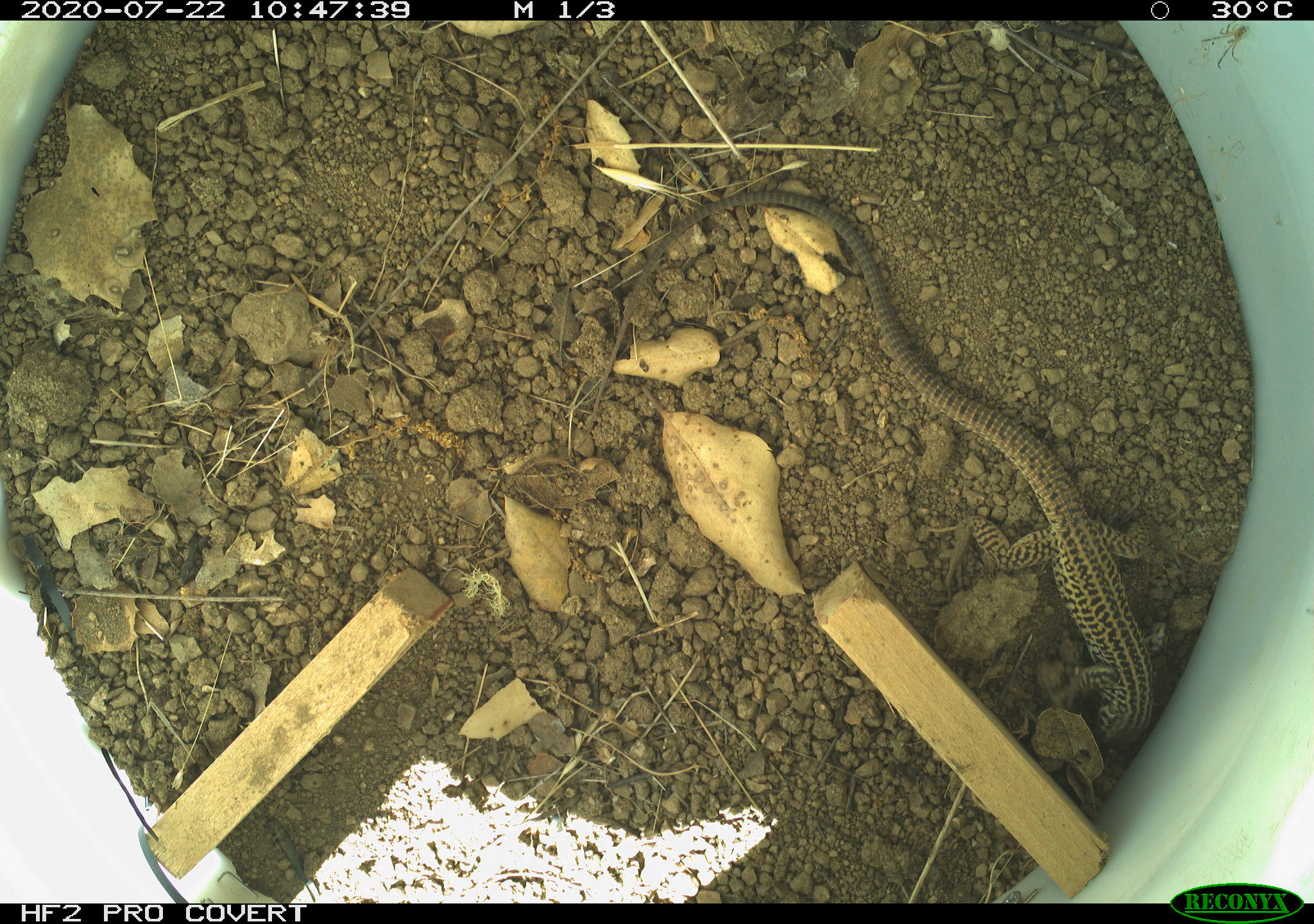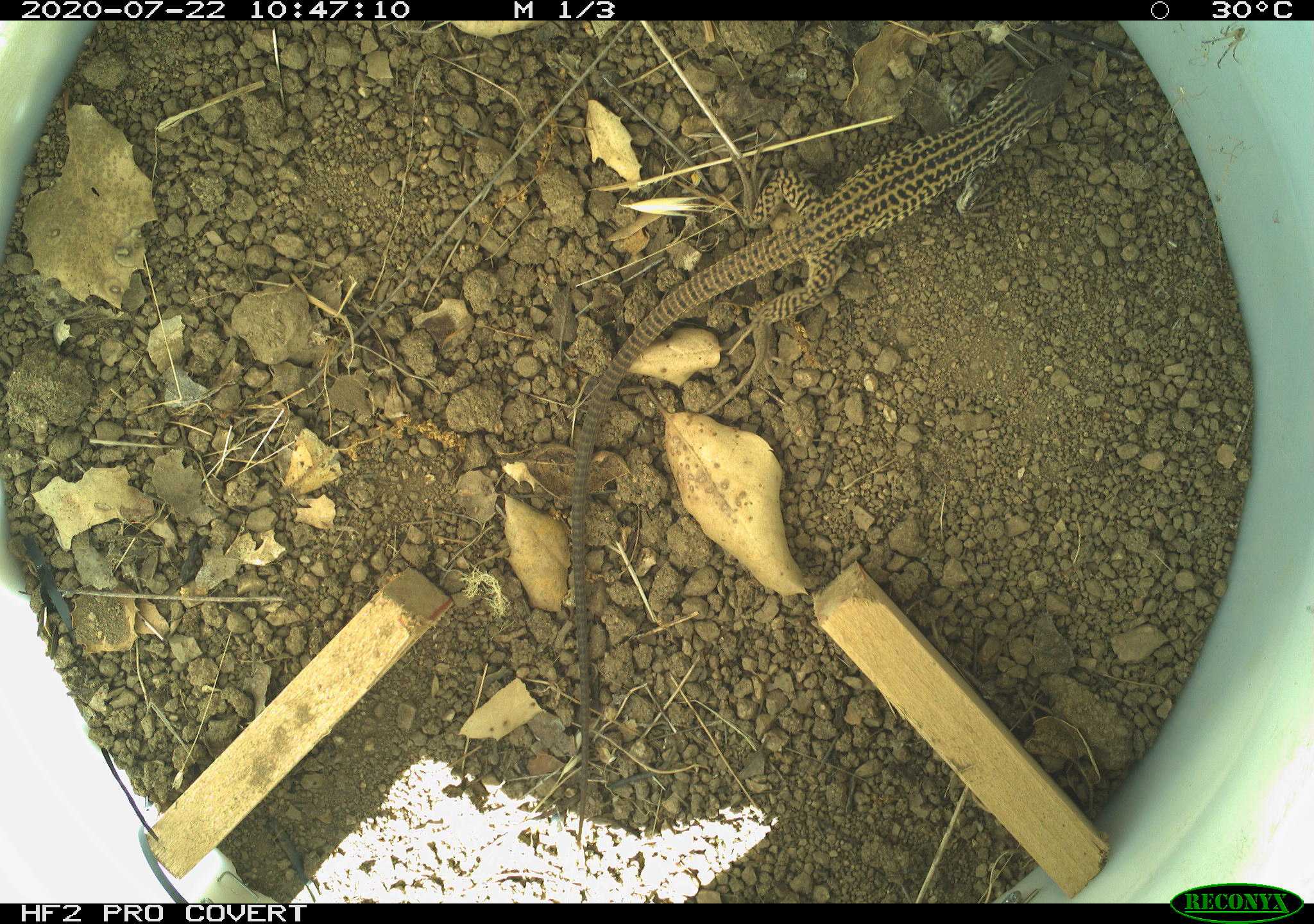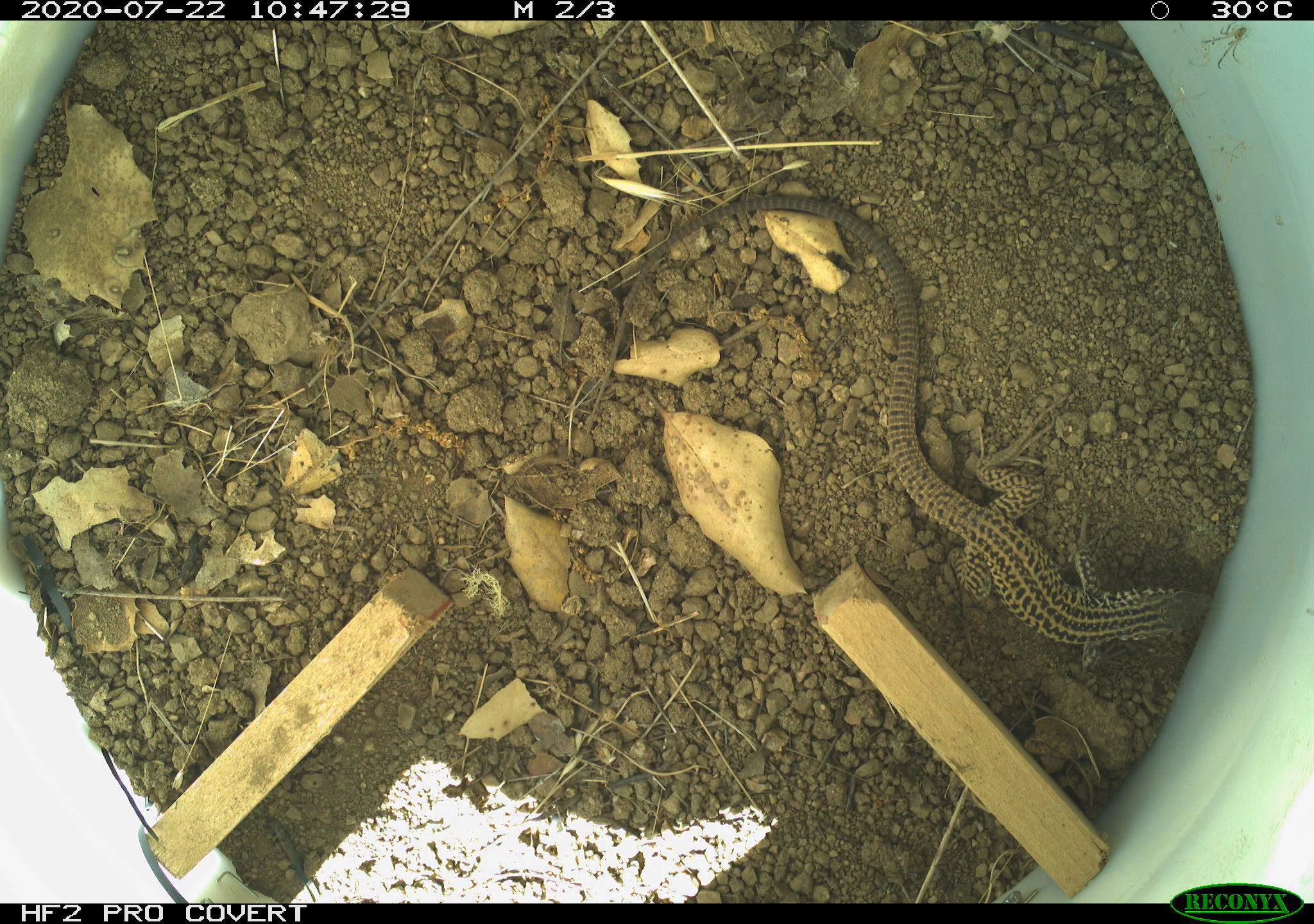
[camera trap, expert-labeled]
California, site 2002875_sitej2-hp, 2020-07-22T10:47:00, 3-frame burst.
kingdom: Animalia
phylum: Chordata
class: Reptilia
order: Squamata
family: Teiidae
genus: Aspidoscelis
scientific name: Aspidoscelis tigris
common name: western whiptail